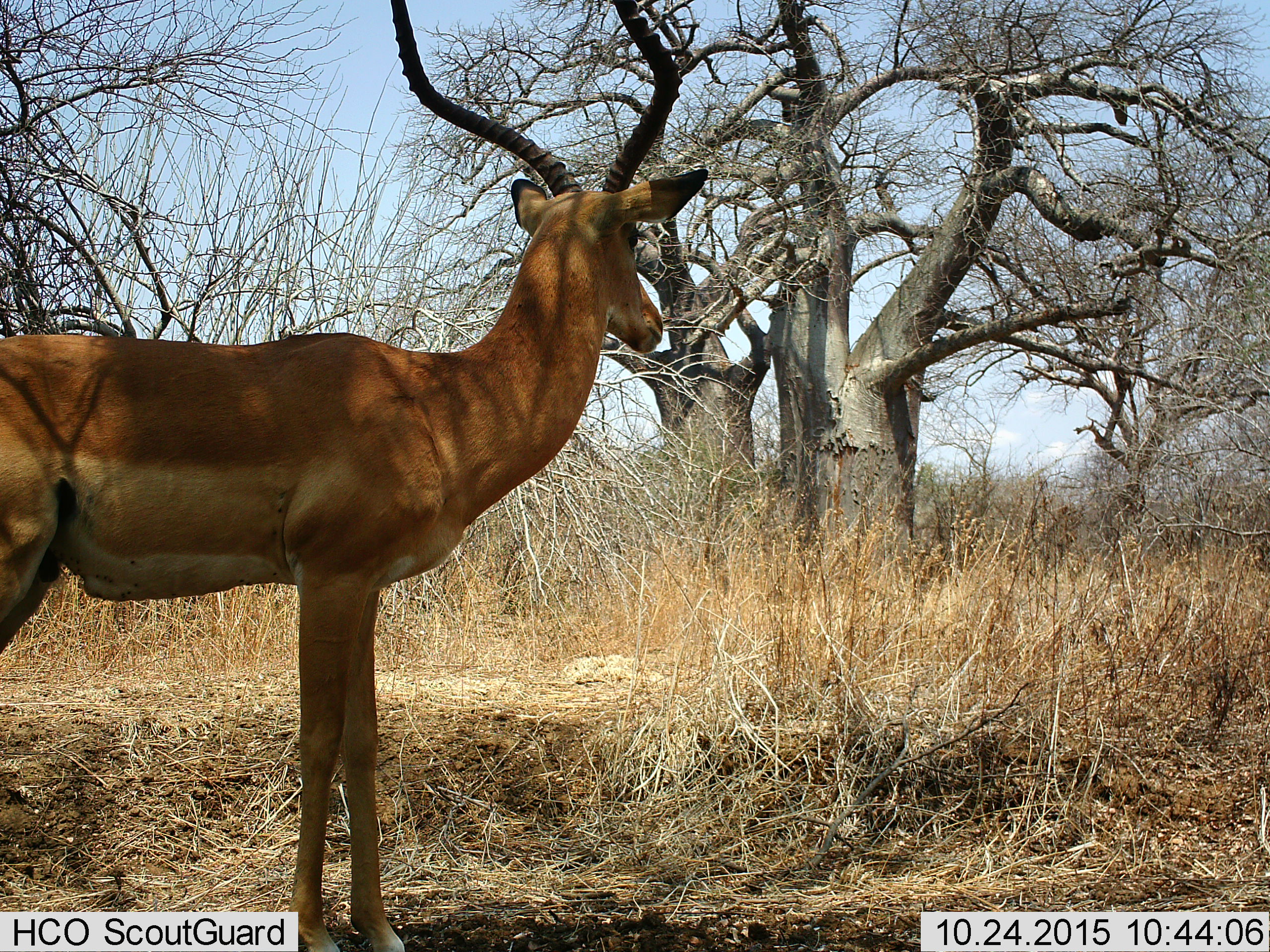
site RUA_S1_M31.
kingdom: Animalia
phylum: Chordata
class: Mammalia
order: Artiodactyla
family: Bovidae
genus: Aepyceros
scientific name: Aepyceros melampus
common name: impala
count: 1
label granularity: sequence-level